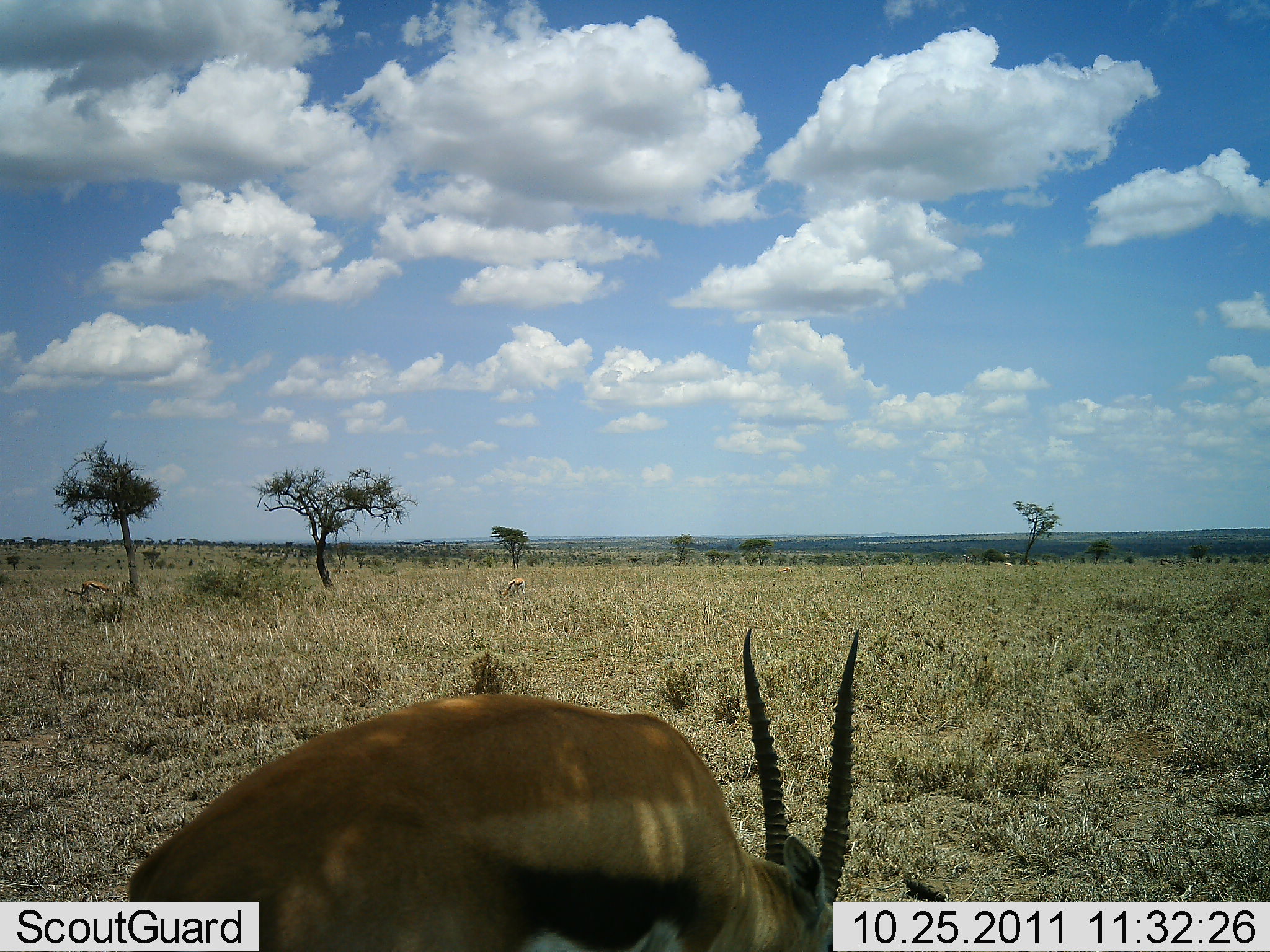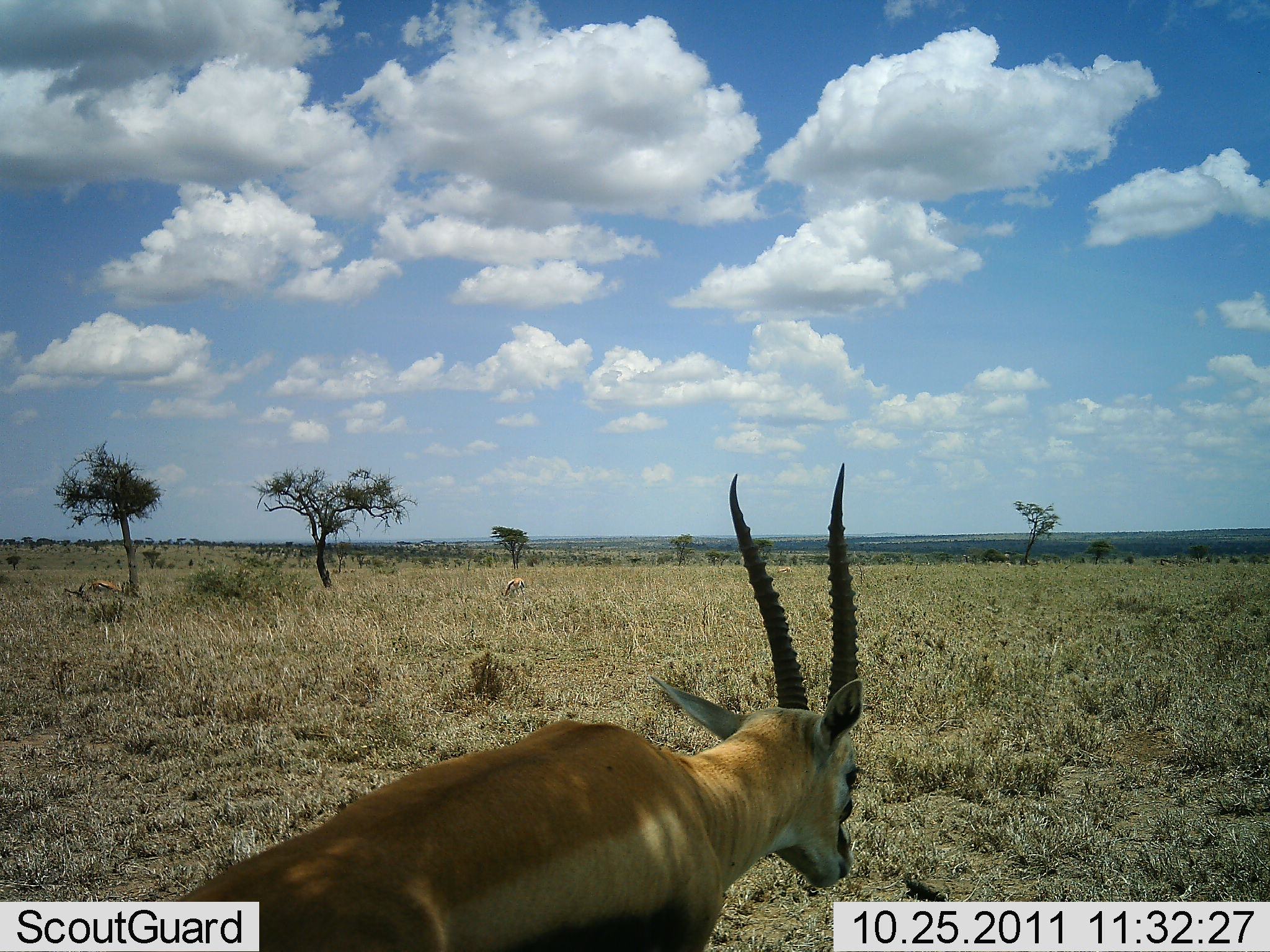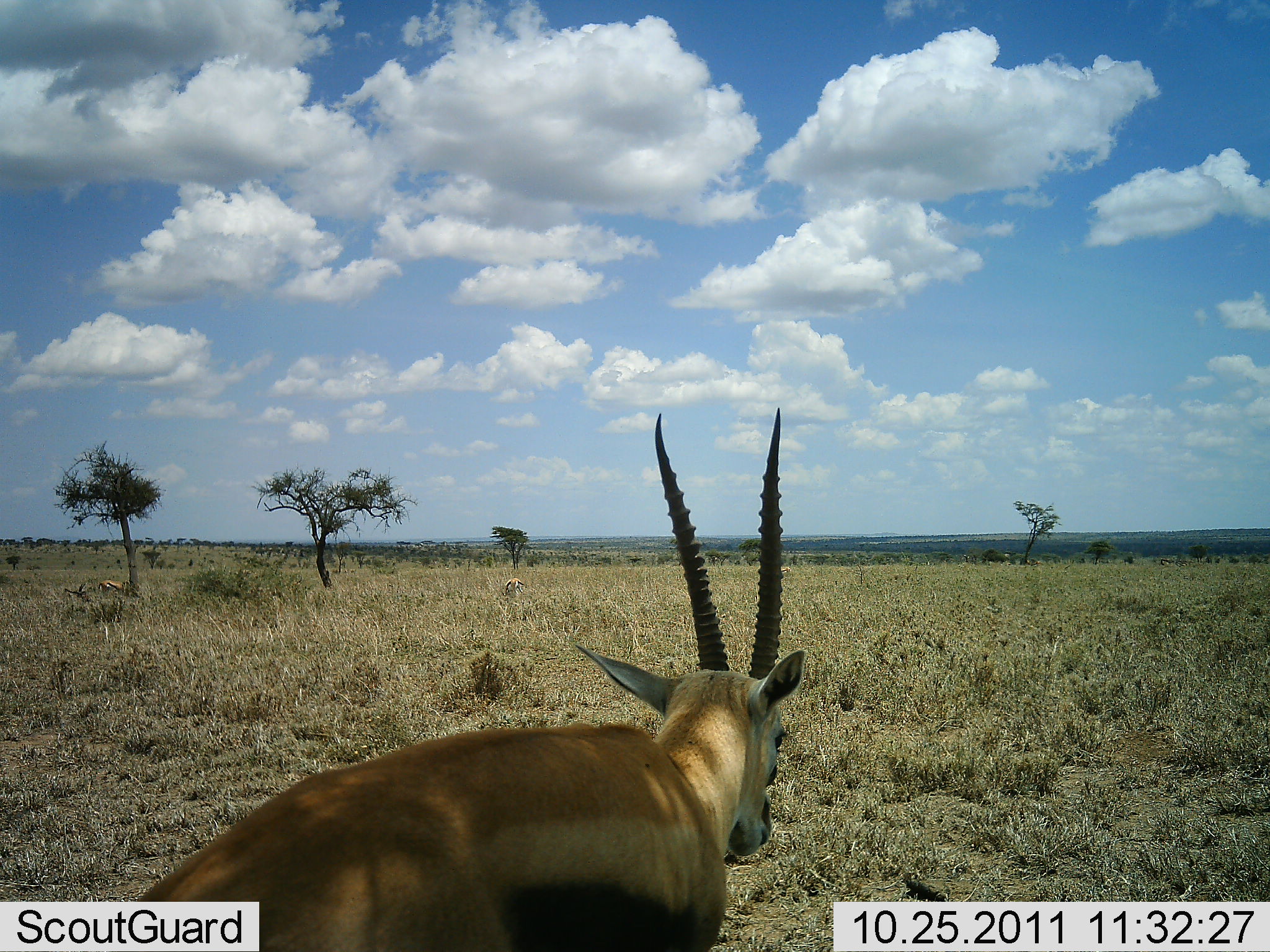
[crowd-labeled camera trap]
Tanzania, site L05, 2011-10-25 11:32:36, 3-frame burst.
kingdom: Animalia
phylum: Chordata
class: Mammalia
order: Artiodactyla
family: Bovidae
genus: Eudorcas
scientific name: Eudorcas thomsonii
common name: thomson's gazelle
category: gazellethomsons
Gazellethomsons (thomson's gazelle) (Eudorcas thomsonii), count 1. Behavior (volunteer vote fractions): standing 59%, resting 12%, moving 18%, interacting 0%. Young present (vote fraction): 0%. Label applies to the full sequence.